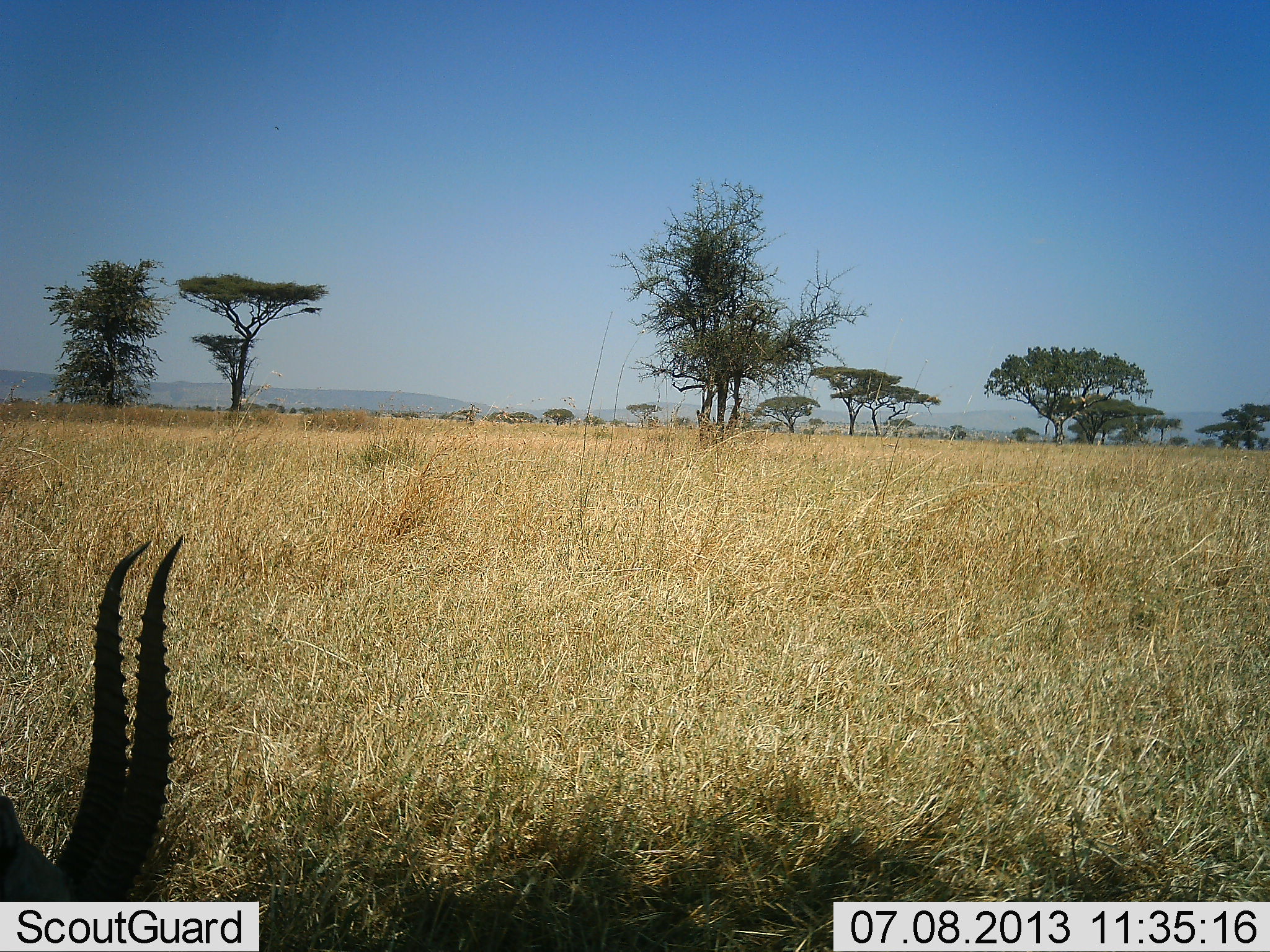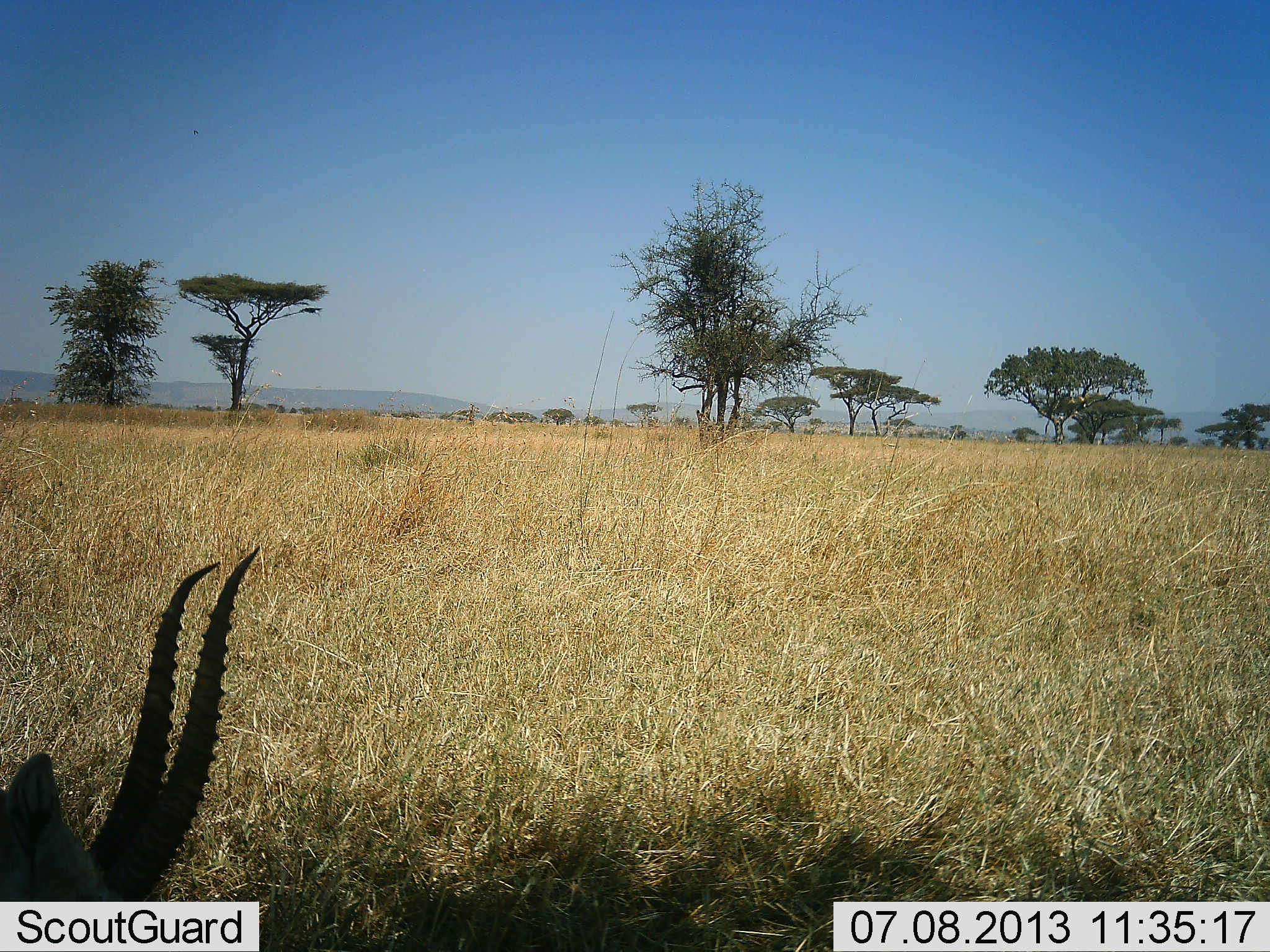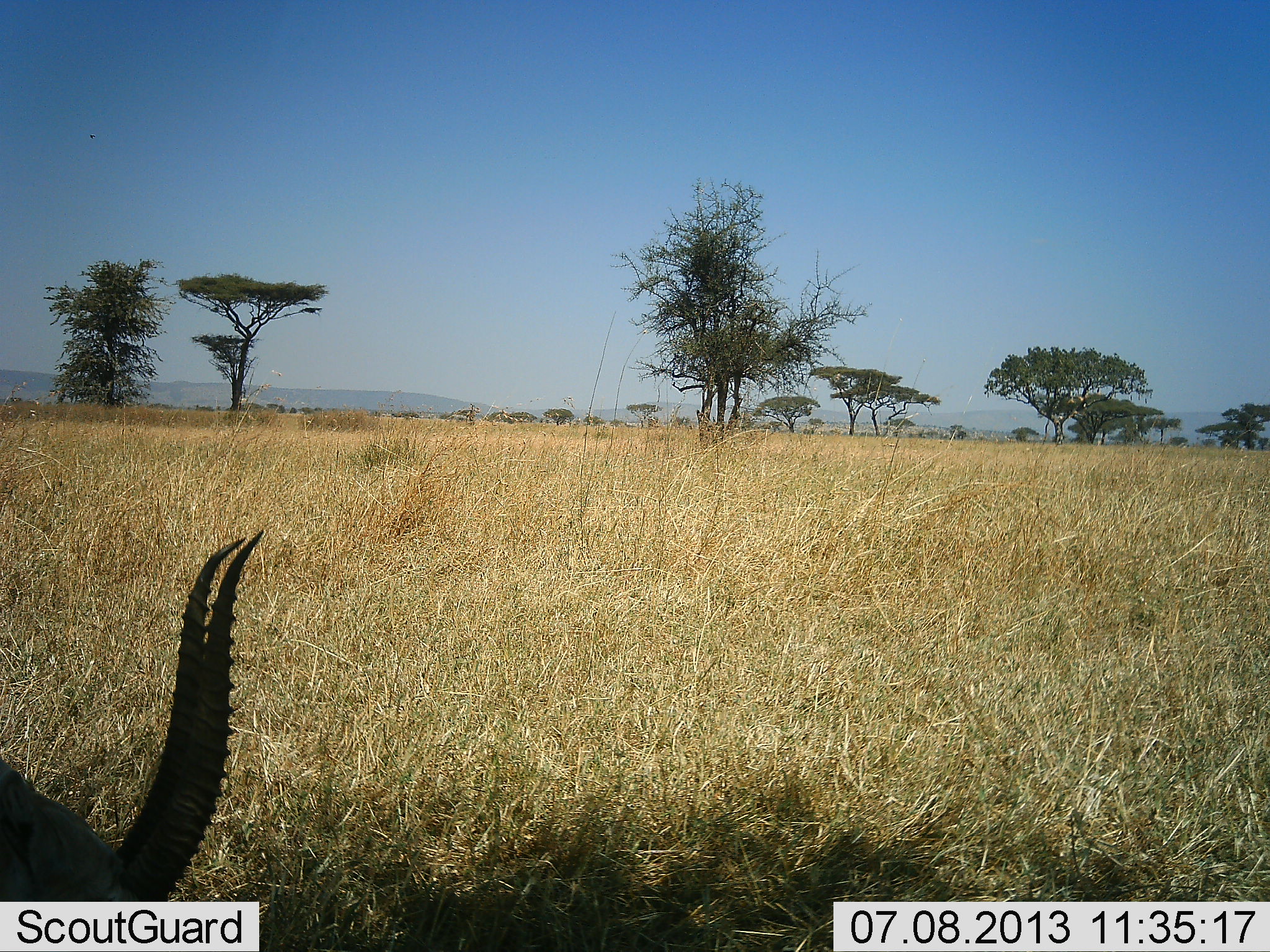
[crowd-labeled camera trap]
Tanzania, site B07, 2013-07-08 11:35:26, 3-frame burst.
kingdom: Animalia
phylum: Chordata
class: Mammalia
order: Artiodactyla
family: Bovidae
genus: Eudorcas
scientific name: Eudorcas thomsonii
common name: thomson's gazelle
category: gazellethomsons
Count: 1.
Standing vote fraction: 23%.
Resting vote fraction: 8%.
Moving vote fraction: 0%.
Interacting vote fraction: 0%.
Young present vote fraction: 0%.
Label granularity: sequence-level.